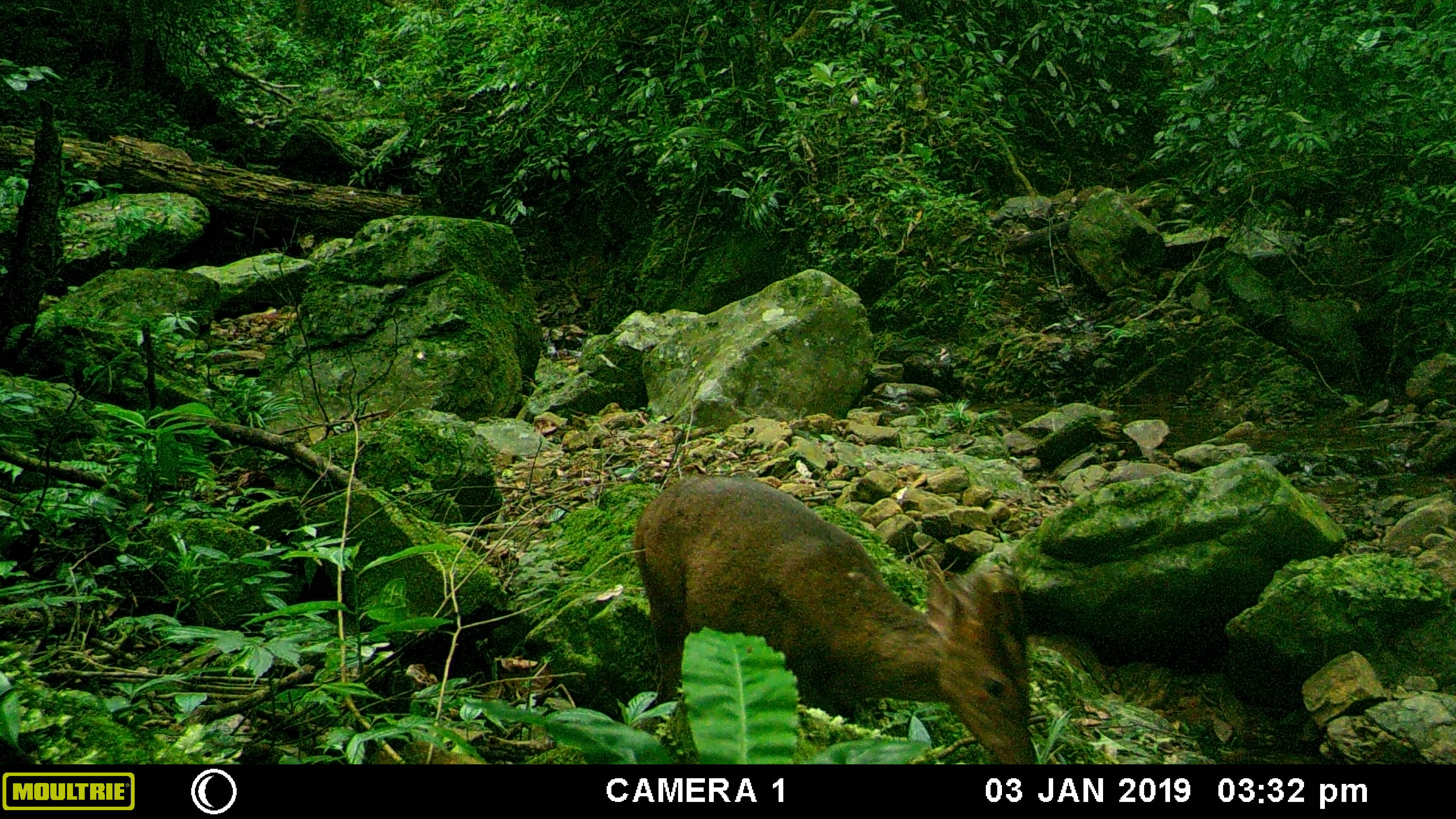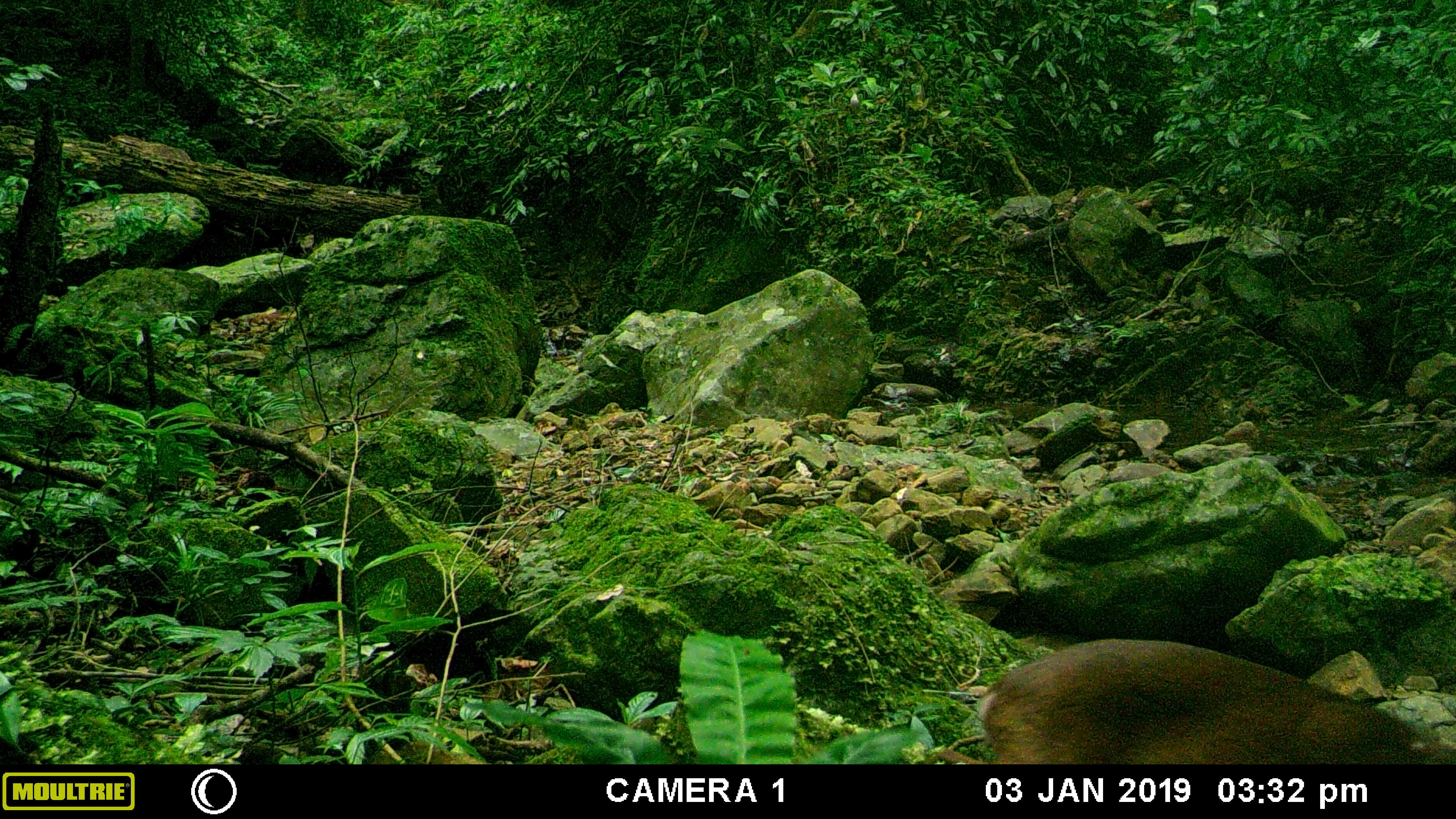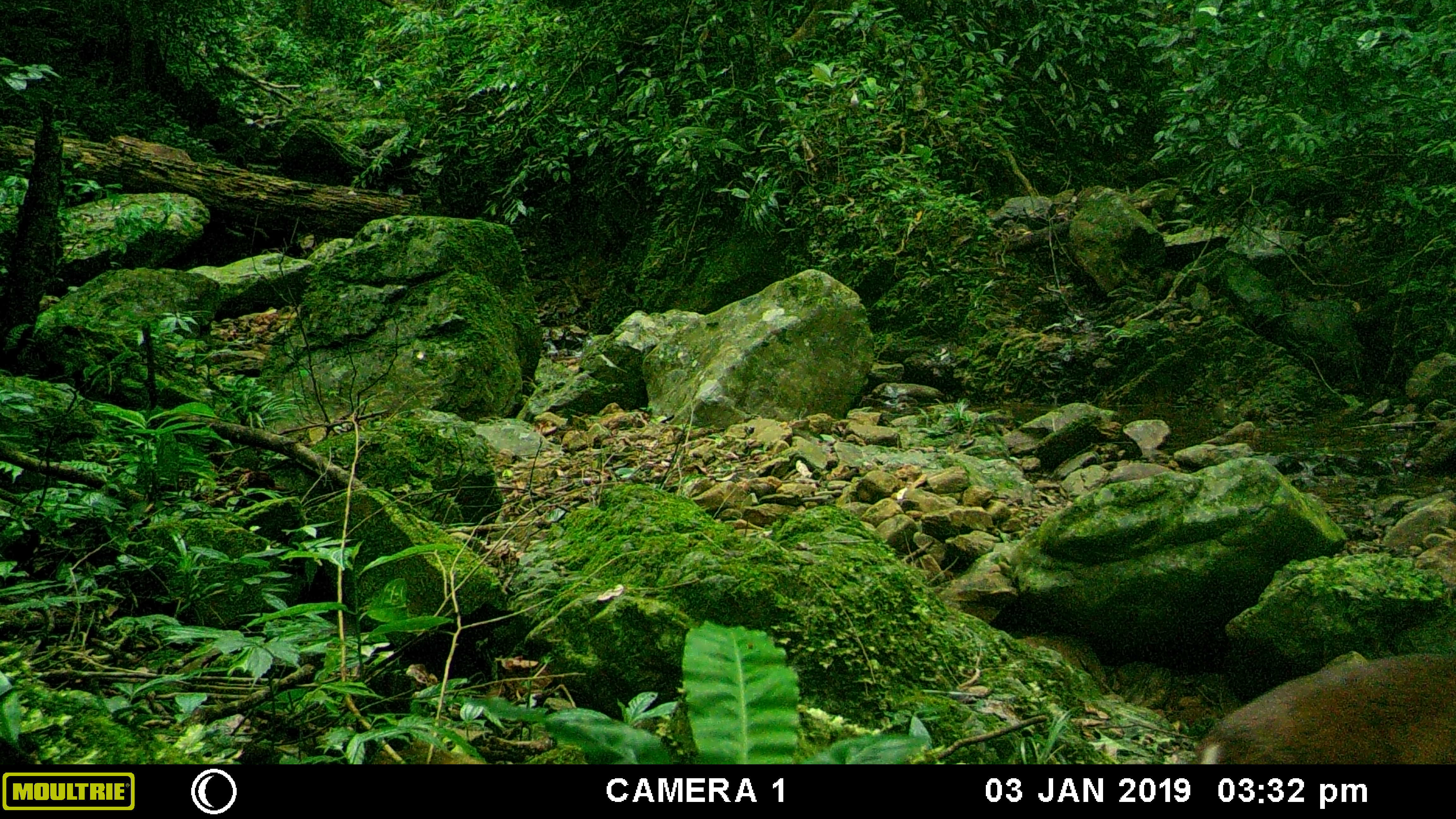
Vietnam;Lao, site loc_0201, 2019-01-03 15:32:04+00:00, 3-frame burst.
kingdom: Animalia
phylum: Chordata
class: Mammalia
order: Artiodactyla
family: Cervidae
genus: Muntiacus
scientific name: Muntiacus vuquangensis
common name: large-antlered muntjac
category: large antlered muntjac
Large antlered muntjac (large-antlered muntjac) (Muntiacus vuquangensis). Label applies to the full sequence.